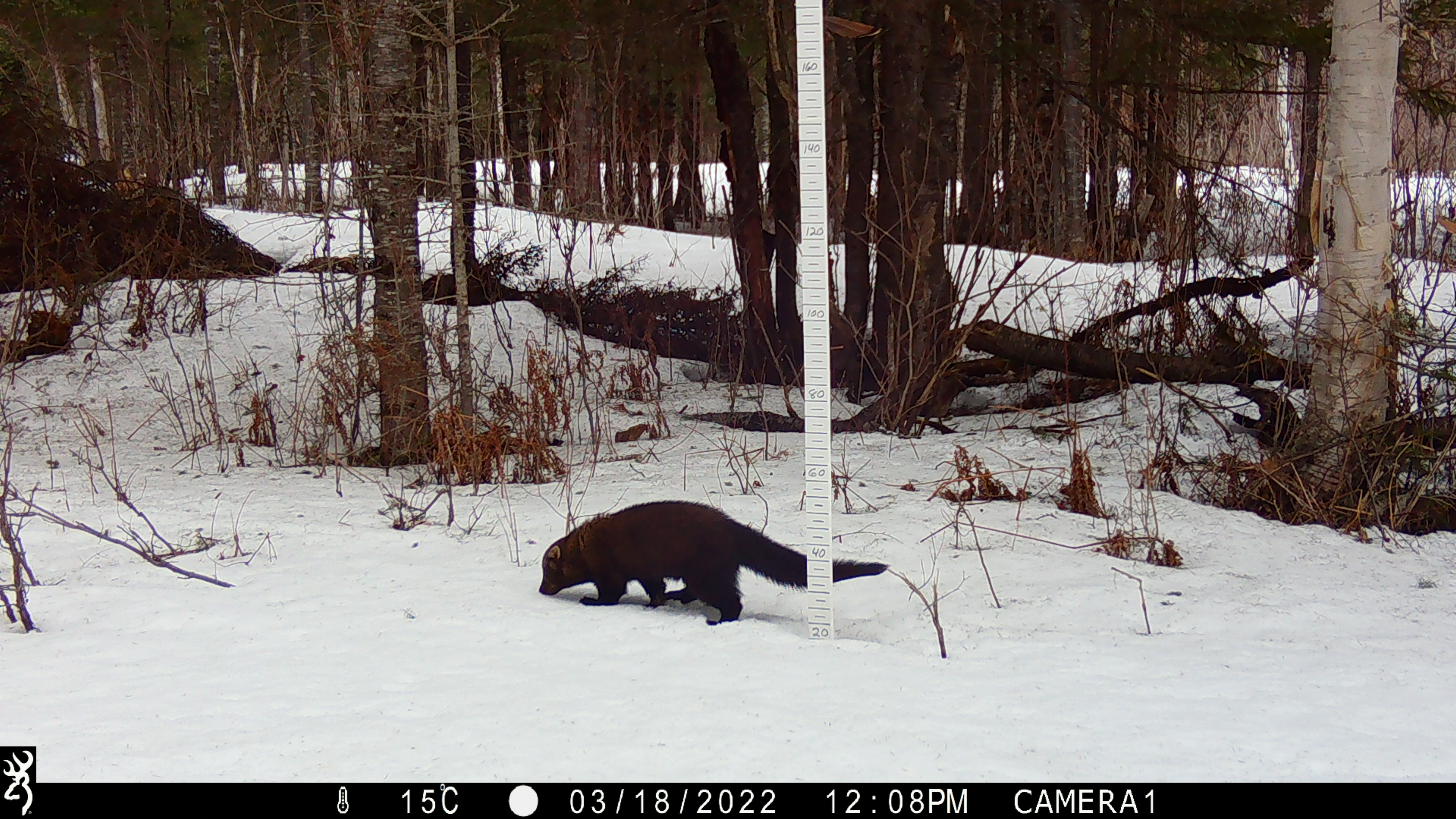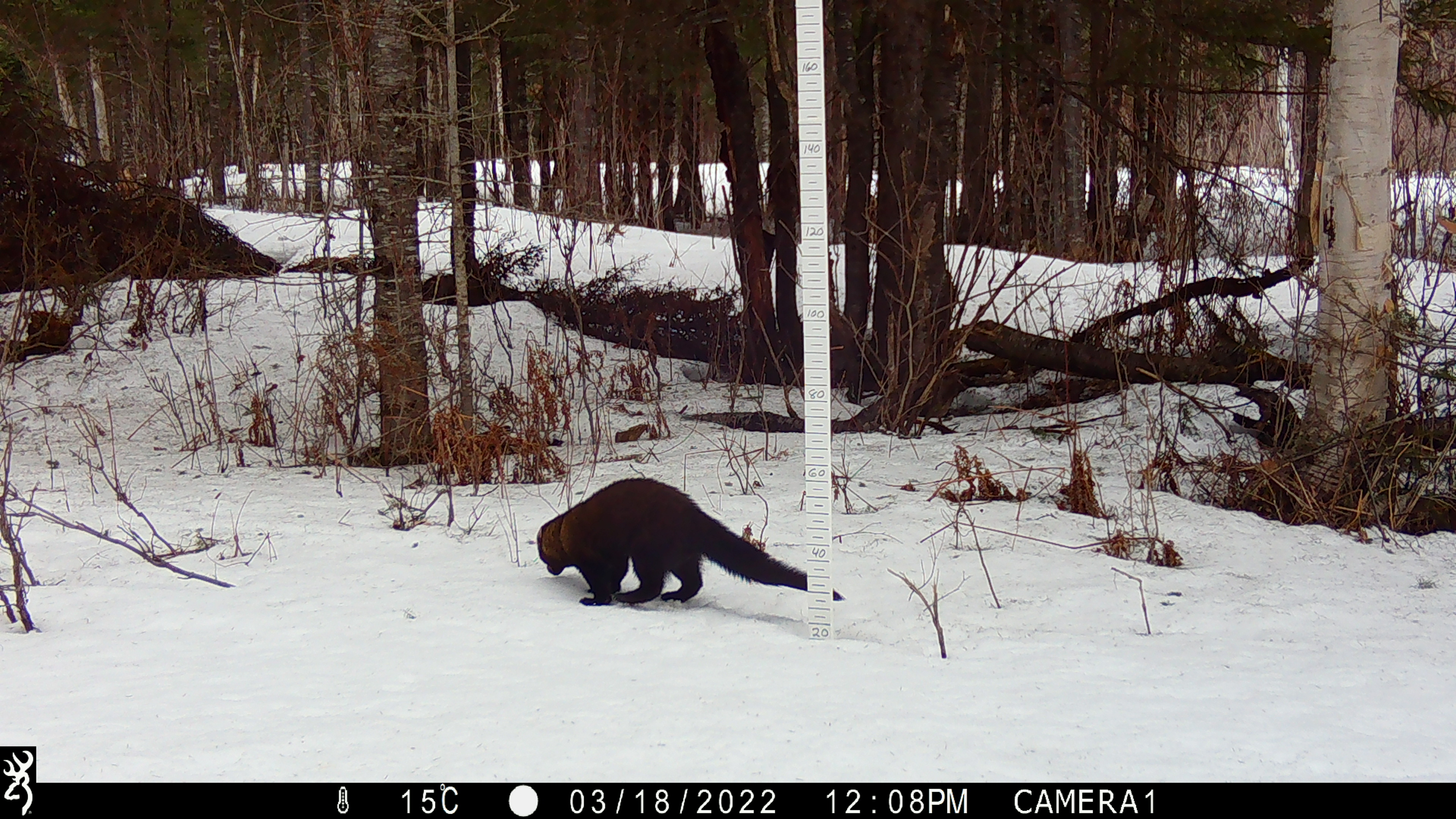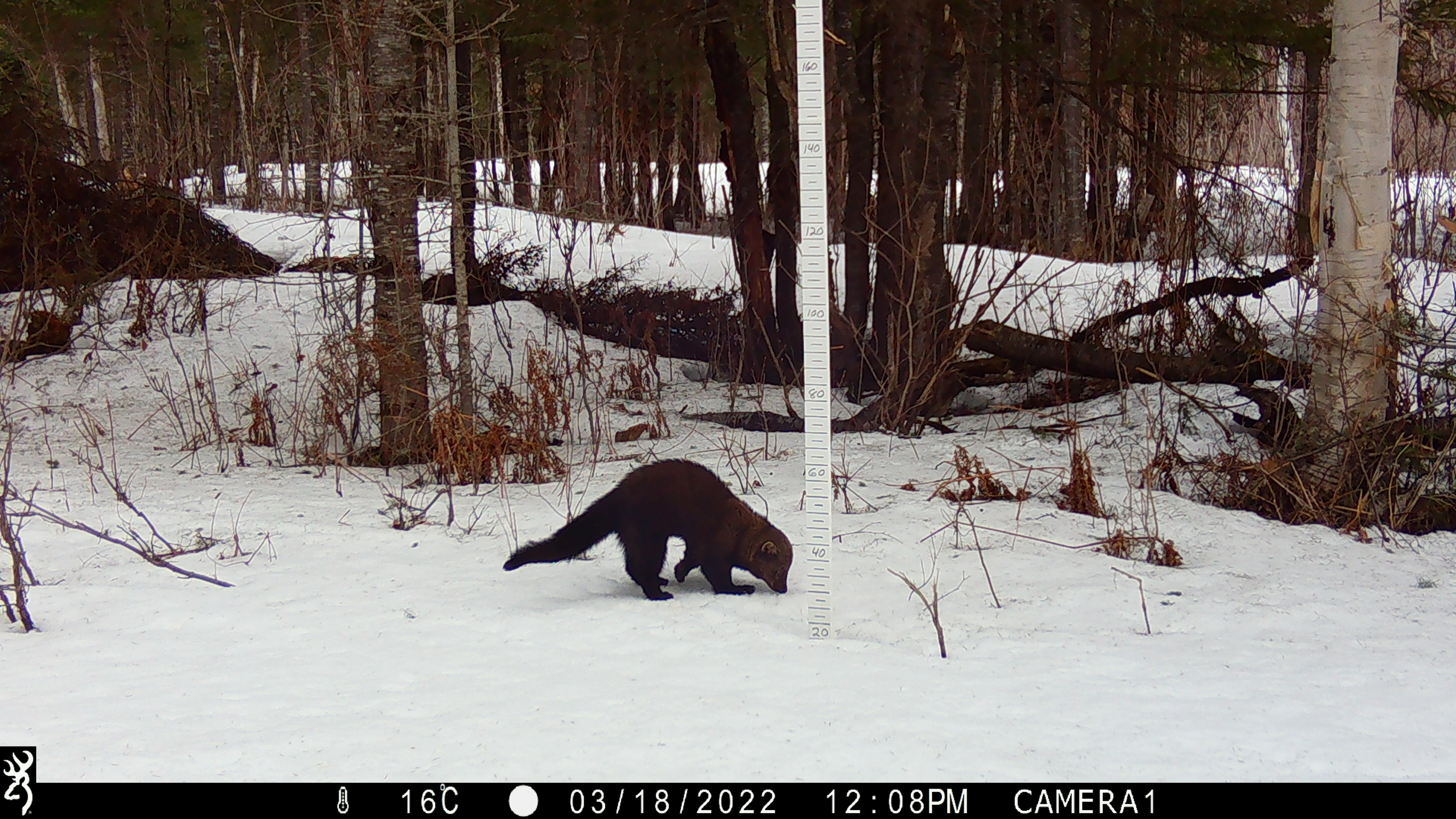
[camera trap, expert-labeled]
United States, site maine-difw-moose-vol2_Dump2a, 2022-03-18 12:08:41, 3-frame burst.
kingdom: Animalia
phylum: Chordata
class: Mammalia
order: Carnivora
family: Mustelidae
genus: Pekania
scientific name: Pekania pennanti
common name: fisher